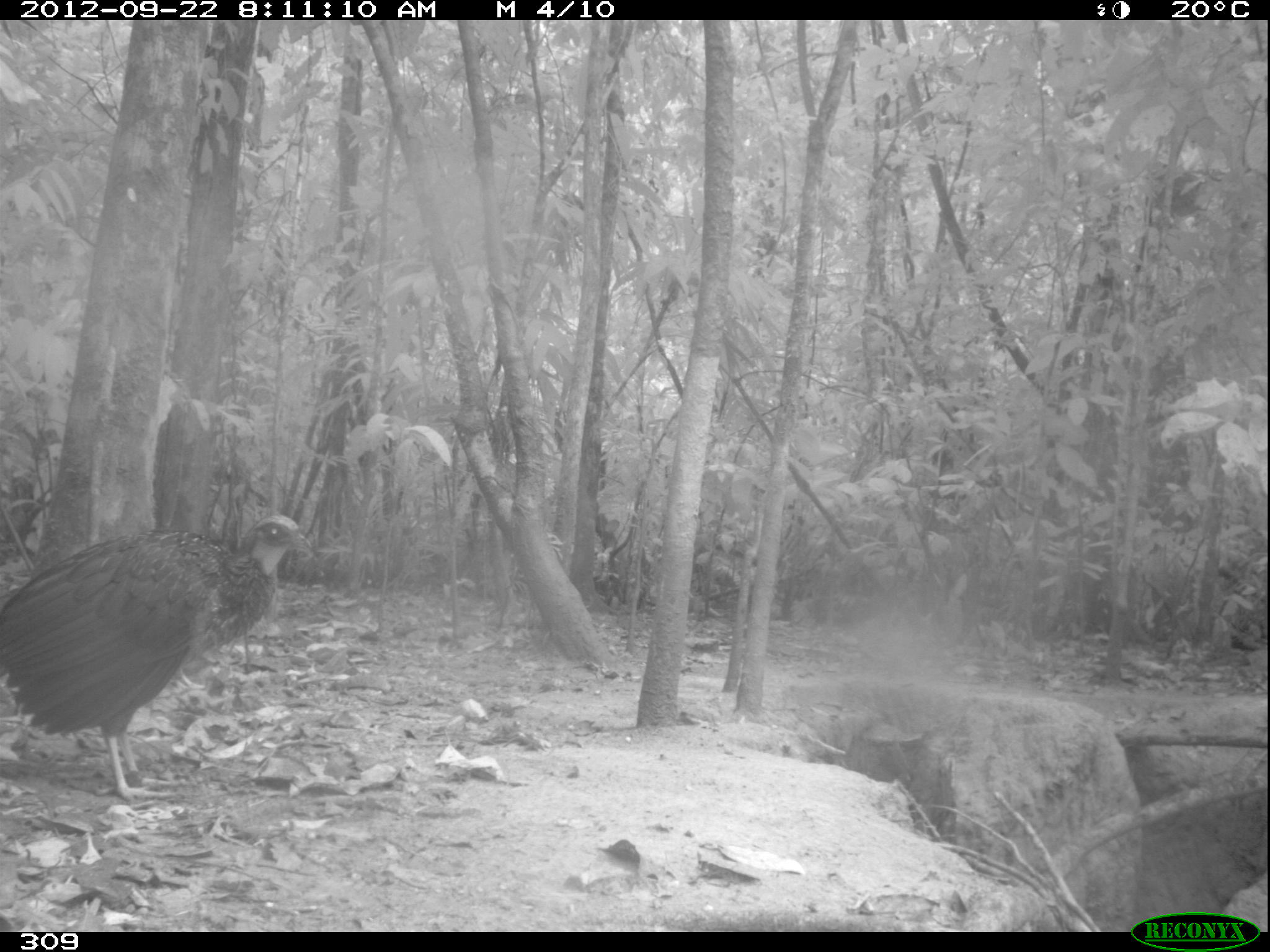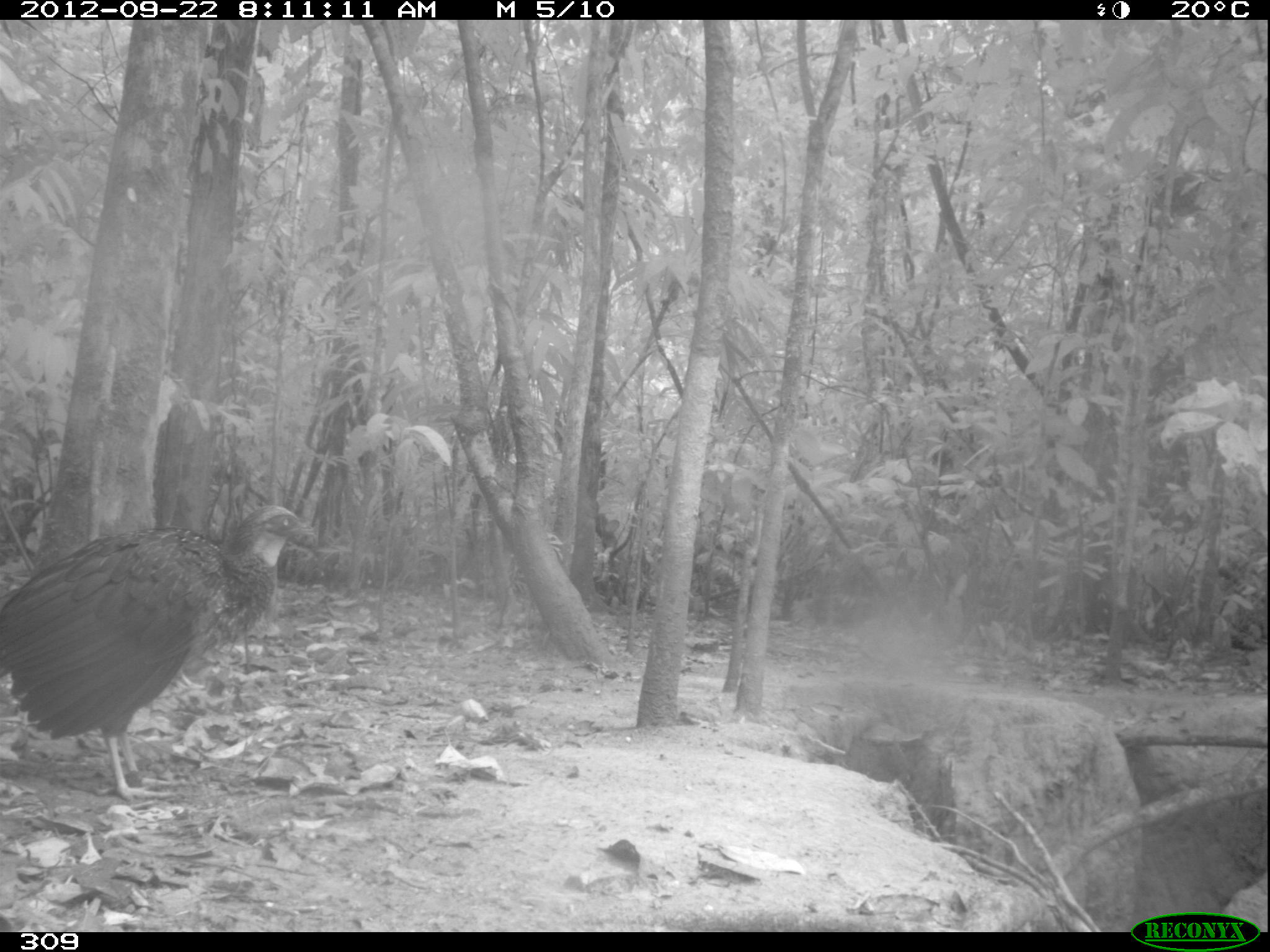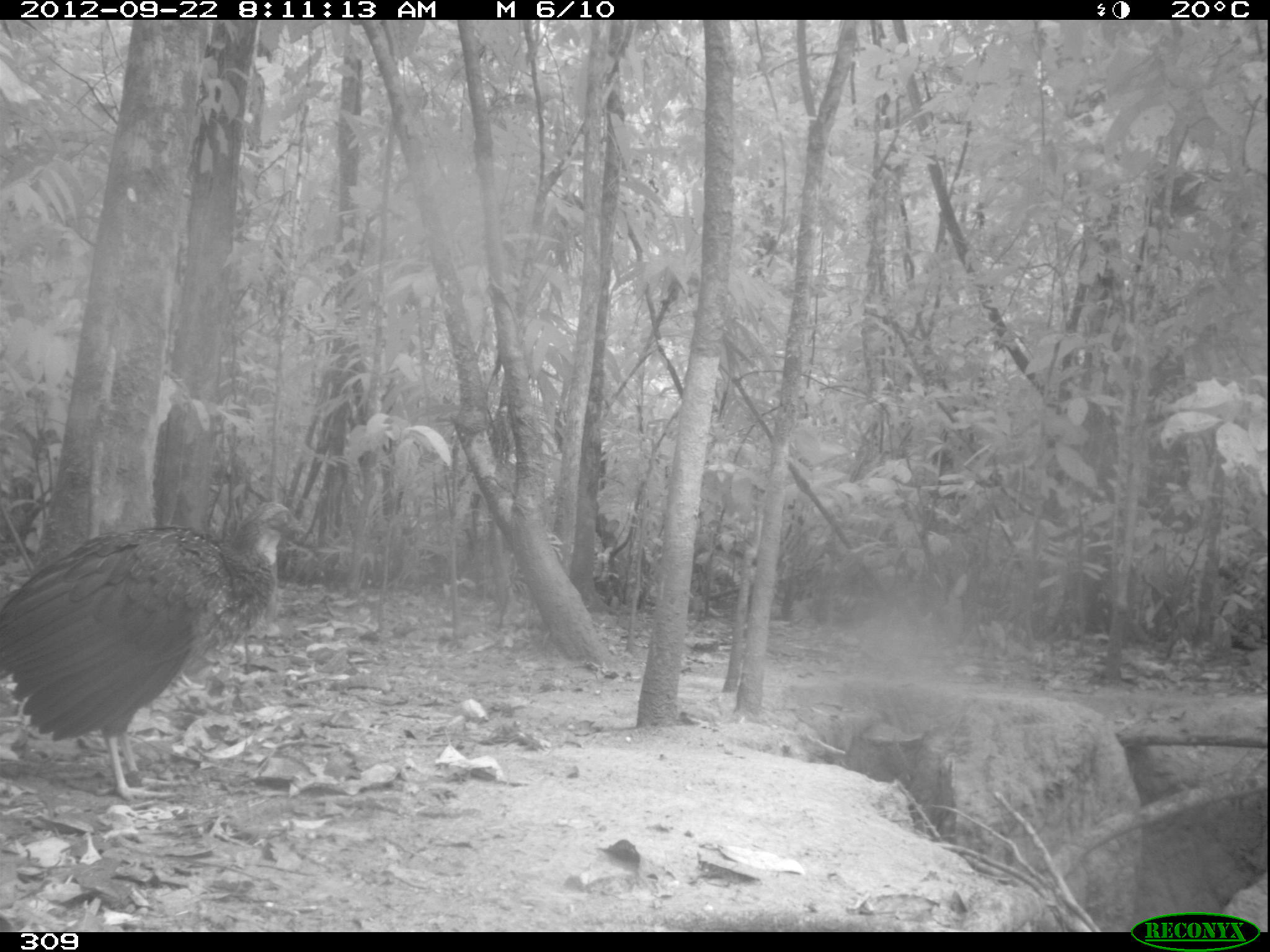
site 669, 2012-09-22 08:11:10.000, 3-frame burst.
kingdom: Animalia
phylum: Chordata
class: Aves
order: Galliformes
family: Cracidae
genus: Penelope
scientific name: Penelope jacquacu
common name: spix's guan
Penelope jacquacu (spix's guan).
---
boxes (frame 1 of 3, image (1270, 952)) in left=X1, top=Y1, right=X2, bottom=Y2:
penelope jacquacu: left=0, top=513, right=315, bottom=808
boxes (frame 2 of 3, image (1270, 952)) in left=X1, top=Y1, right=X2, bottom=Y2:
penelope jacquacu: left=0, top=504, right=317, bottom=800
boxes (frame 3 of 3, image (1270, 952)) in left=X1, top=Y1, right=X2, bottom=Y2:
penelope jacquacu: left=0, top=500, right=318, bottom=806